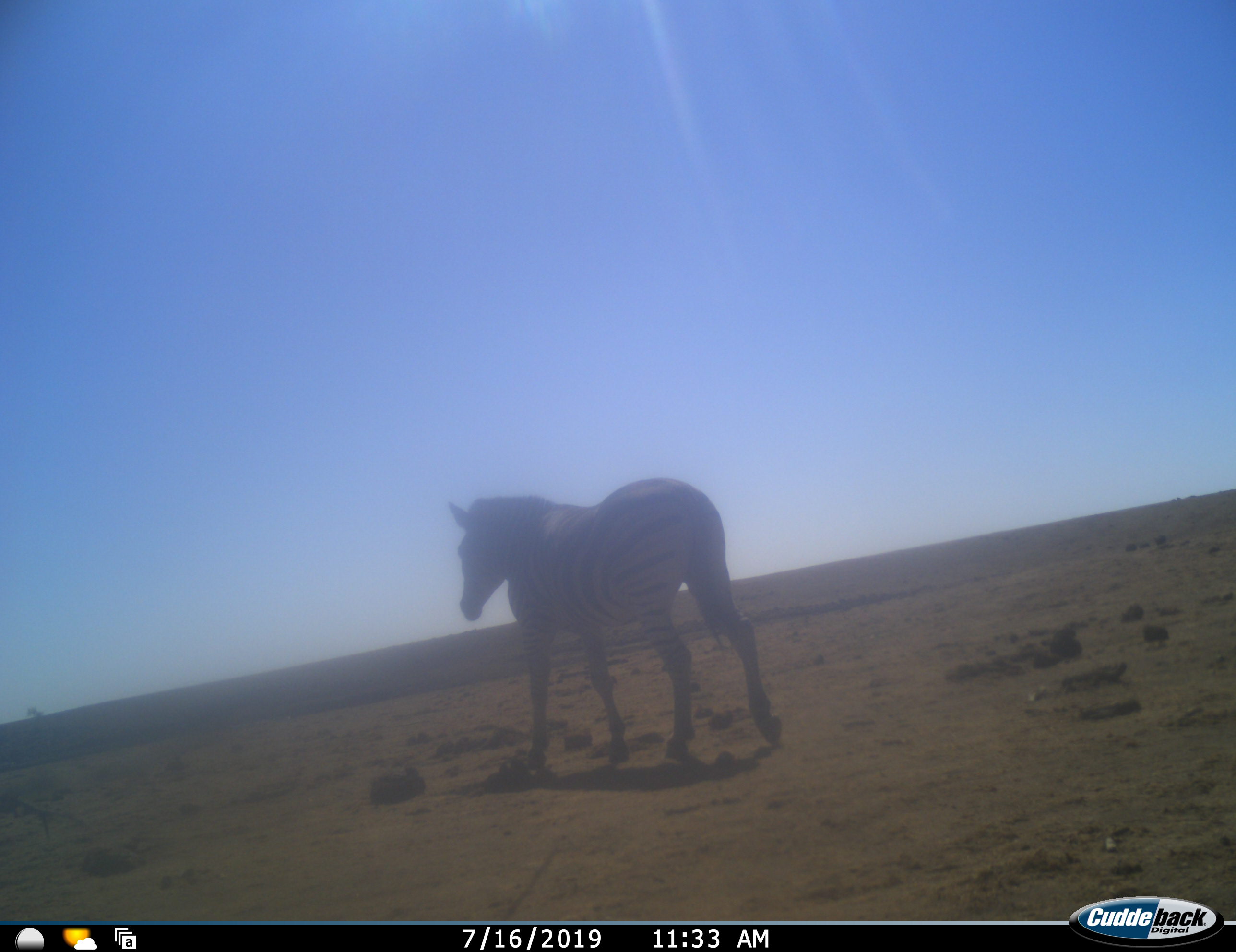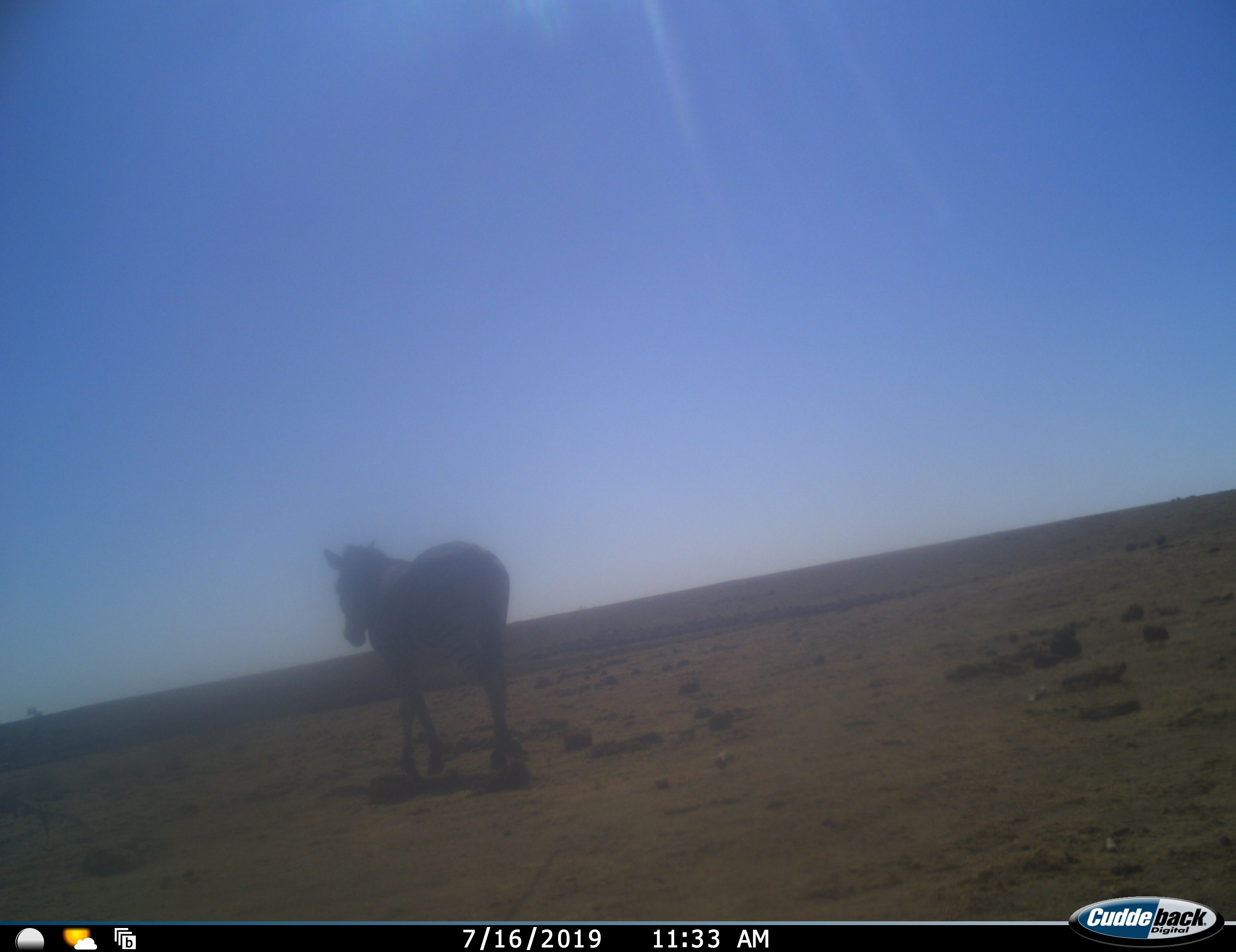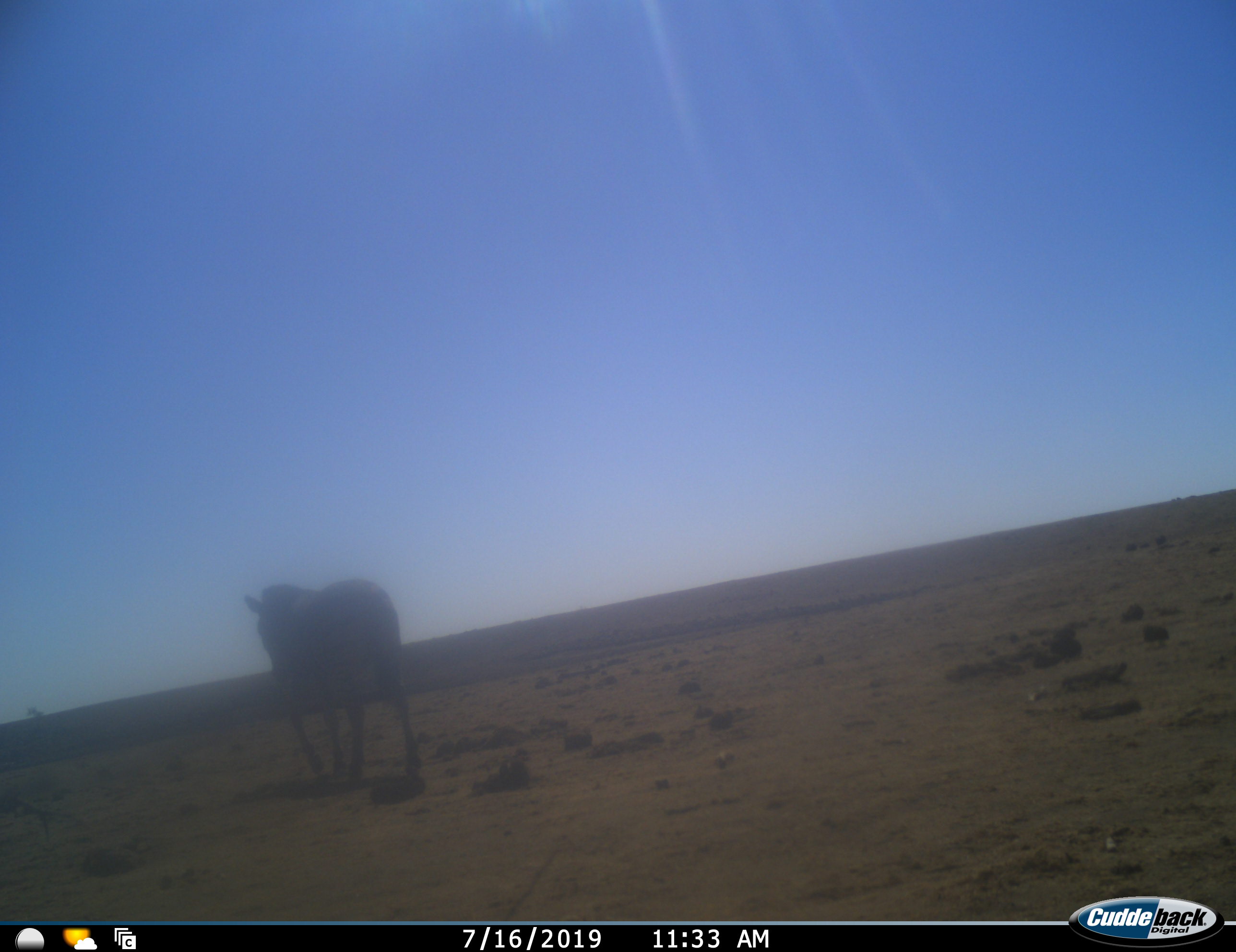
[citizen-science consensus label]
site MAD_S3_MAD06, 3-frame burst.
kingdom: Animalia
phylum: Chordata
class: Mammalia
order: Perissodactyla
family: Equidae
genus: Equus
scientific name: Equus quagga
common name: plains zebra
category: zebraplains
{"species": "zebraplains (plains zebra) (Equus quagga)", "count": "1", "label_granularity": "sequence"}